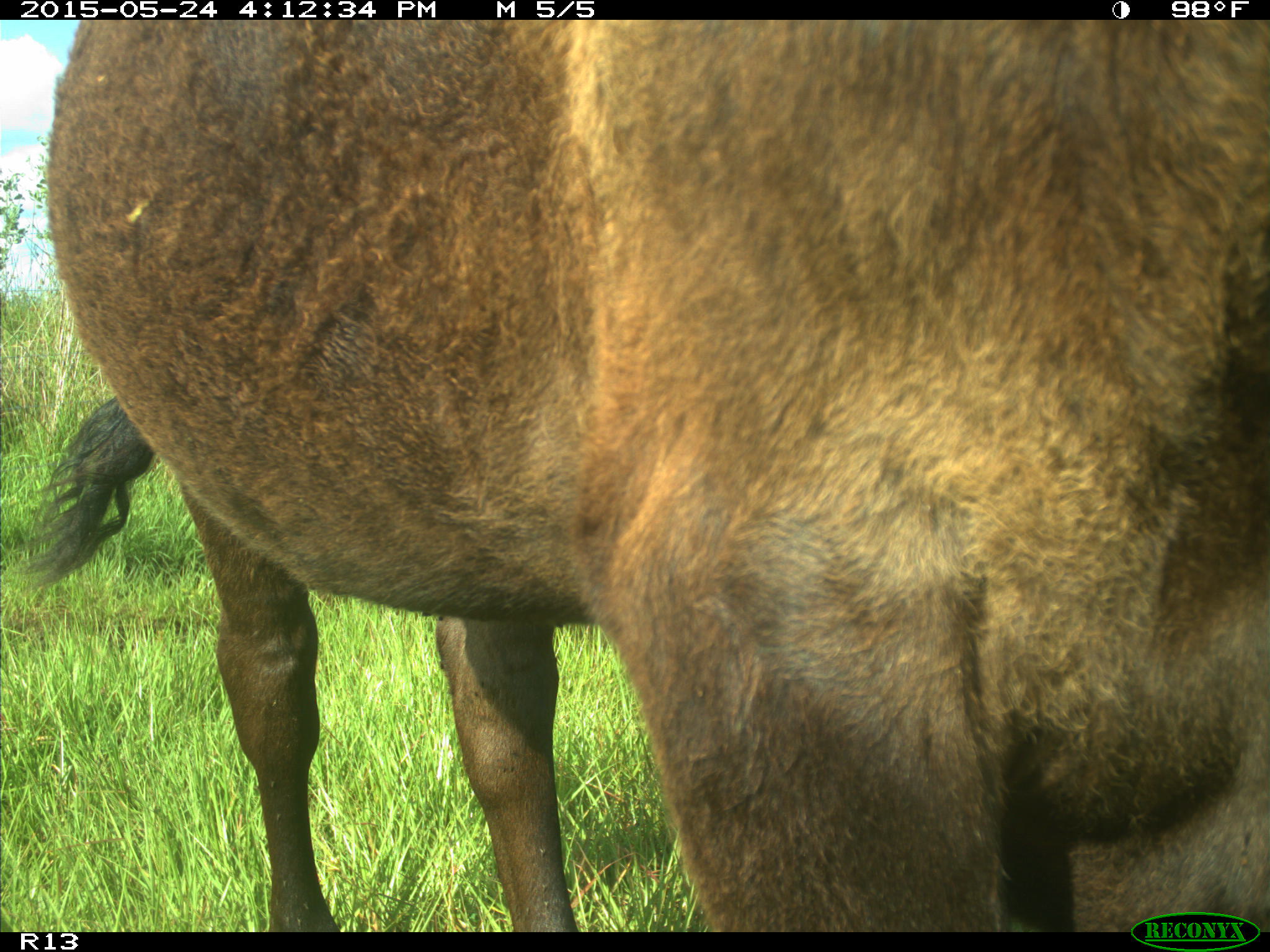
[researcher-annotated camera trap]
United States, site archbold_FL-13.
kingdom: Animalia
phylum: Chordata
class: Mammalia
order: Artiodactyla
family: Bovidae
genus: Bos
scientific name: Bos taurus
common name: domestic cow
Bos taurus (domestic cow).